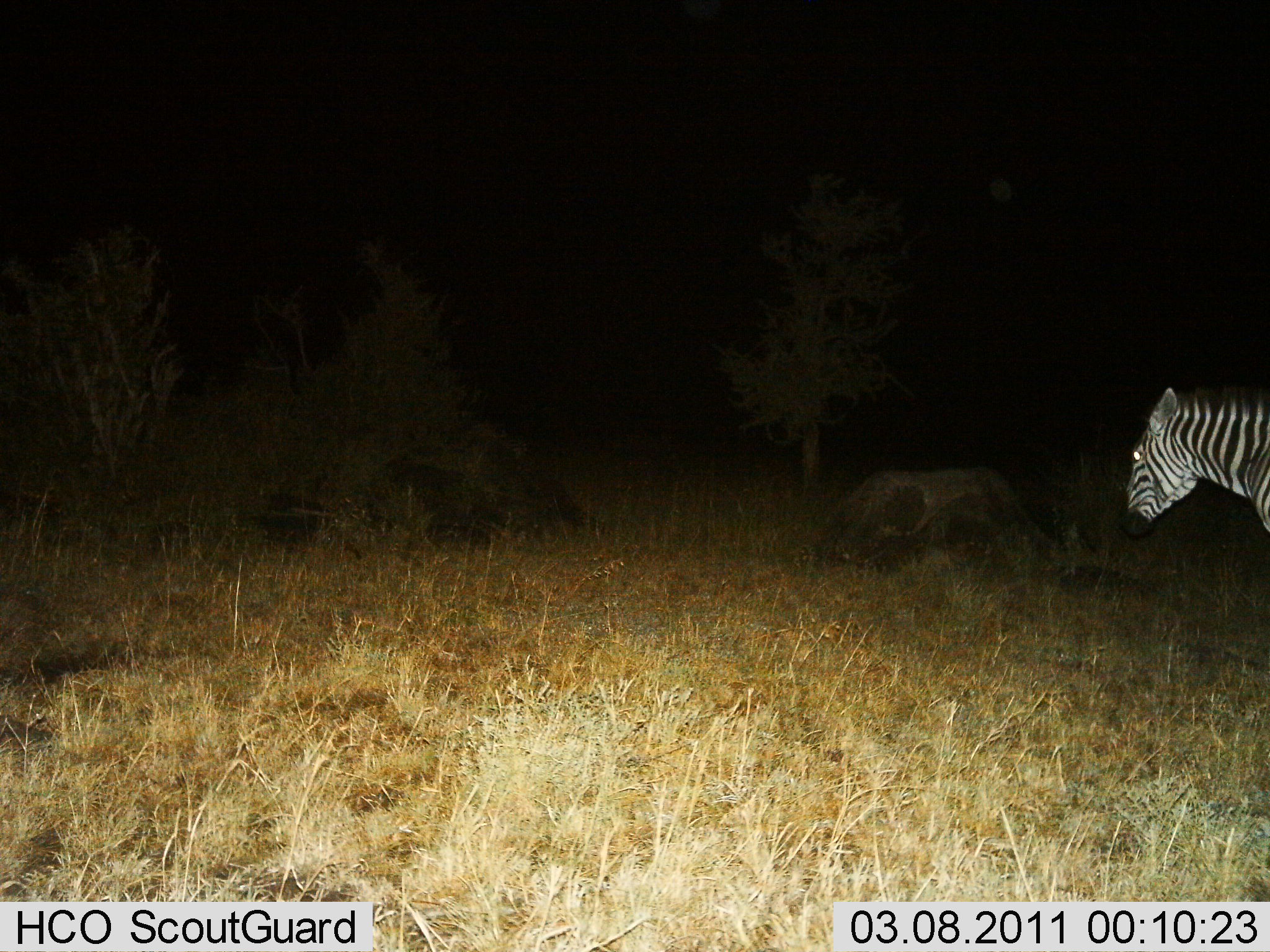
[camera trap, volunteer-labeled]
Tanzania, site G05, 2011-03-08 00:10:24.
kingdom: Animalia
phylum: Chordata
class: Mammalia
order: Perissodactyla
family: Equidae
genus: Equus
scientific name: Equus quagga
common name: plains zebra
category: zebra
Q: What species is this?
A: Zebra (plains zebra) (Equus quagga).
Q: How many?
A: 1.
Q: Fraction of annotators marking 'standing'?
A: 73%.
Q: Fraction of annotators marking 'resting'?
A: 0%.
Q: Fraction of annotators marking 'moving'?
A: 27%.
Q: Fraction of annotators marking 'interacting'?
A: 0%.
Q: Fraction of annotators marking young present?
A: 0%.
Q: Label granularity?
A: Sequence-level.